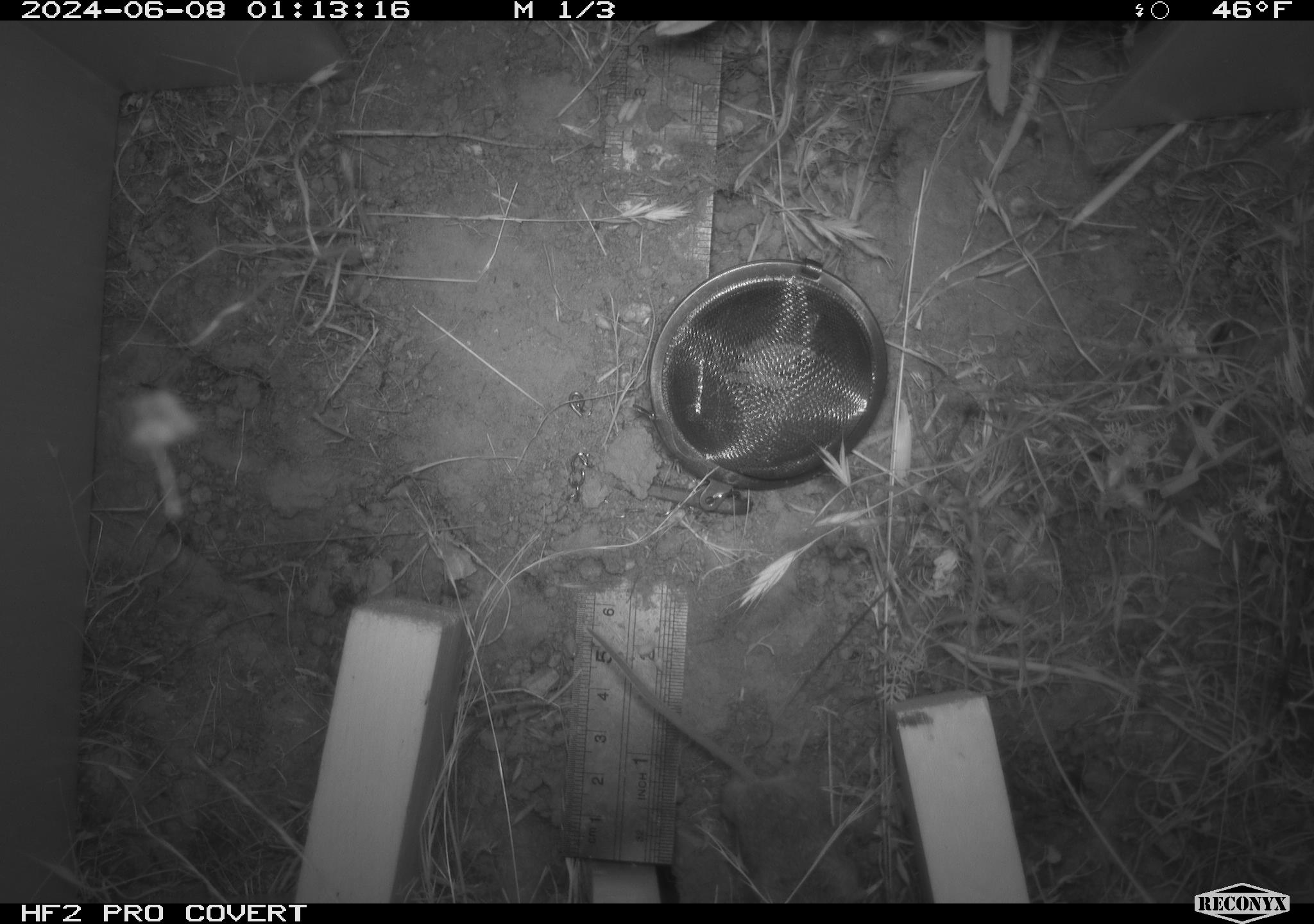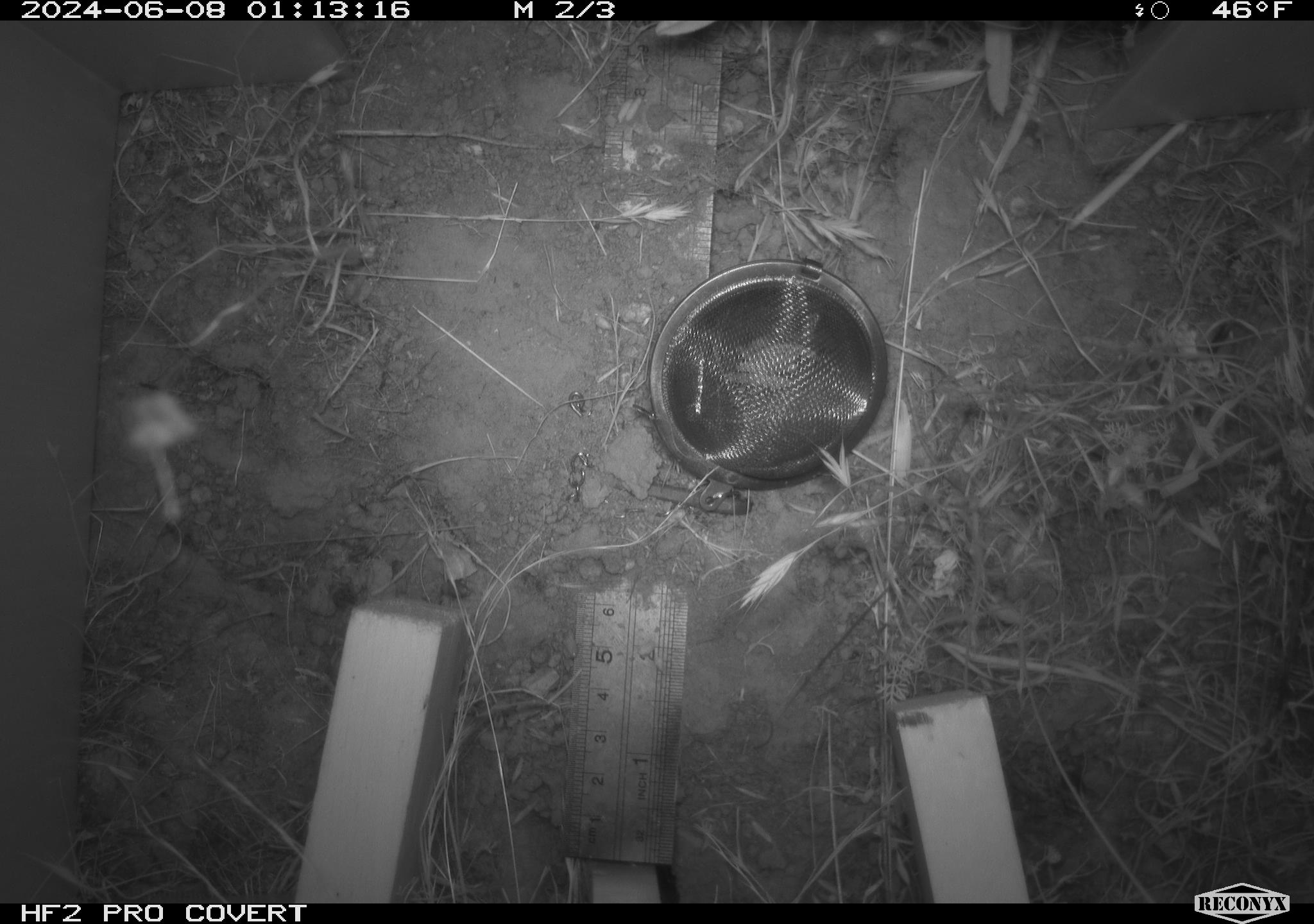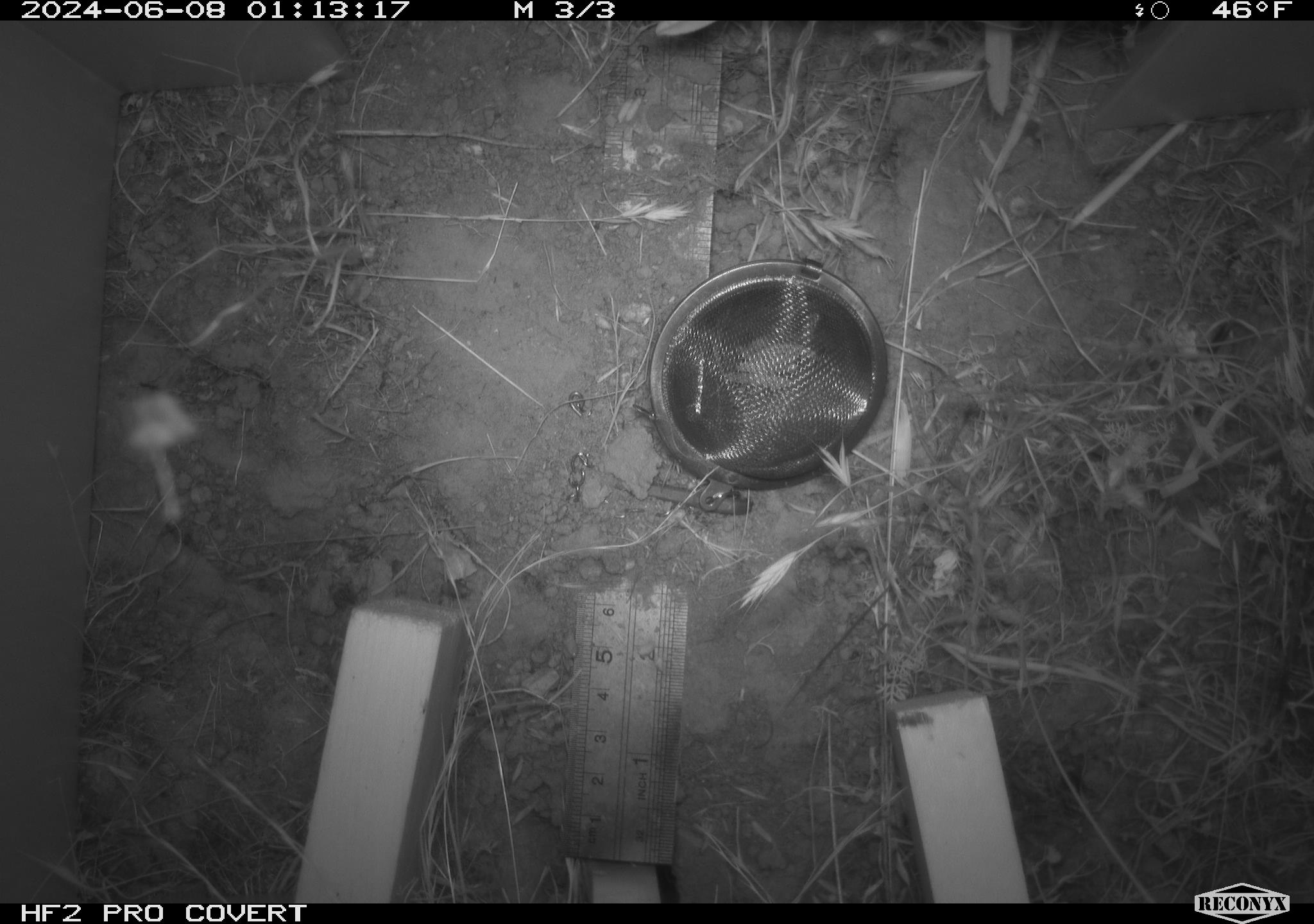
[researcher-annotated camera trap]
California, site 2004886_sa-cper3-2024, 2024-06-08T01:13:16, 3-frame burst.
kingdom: Animalia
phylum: Chordata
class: Mammalia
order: Rodentia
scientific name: Rodentia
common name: rodent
Rodent (Rodentia).